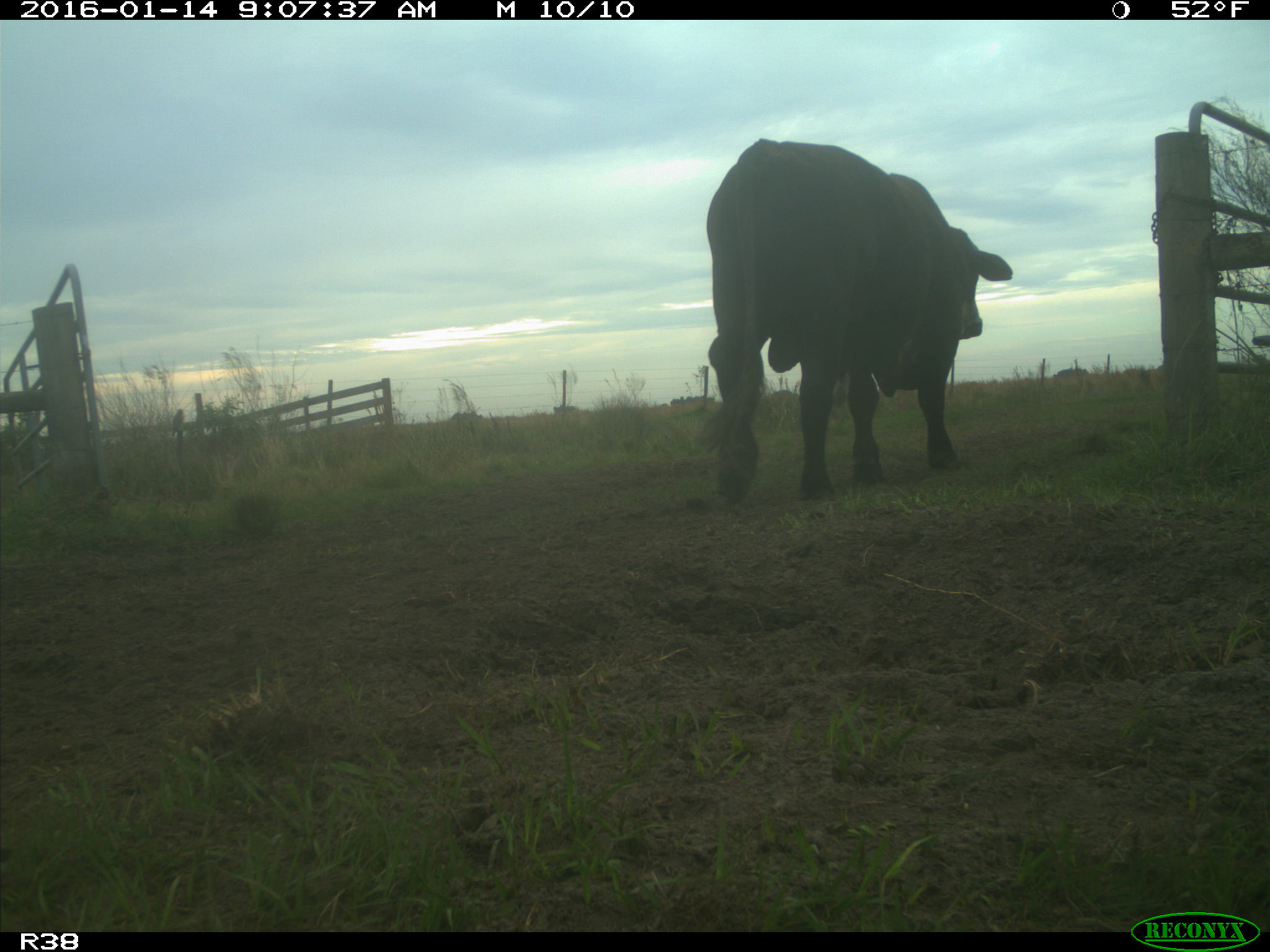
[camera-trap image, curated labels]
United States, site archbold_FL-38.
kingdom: Animalia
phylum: Chordata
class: Mammalia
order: Artiodactyla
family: Bovidae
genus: Bos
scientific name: Bos taurus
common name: domestic cow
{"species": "Bos taurus (domestic cow)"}